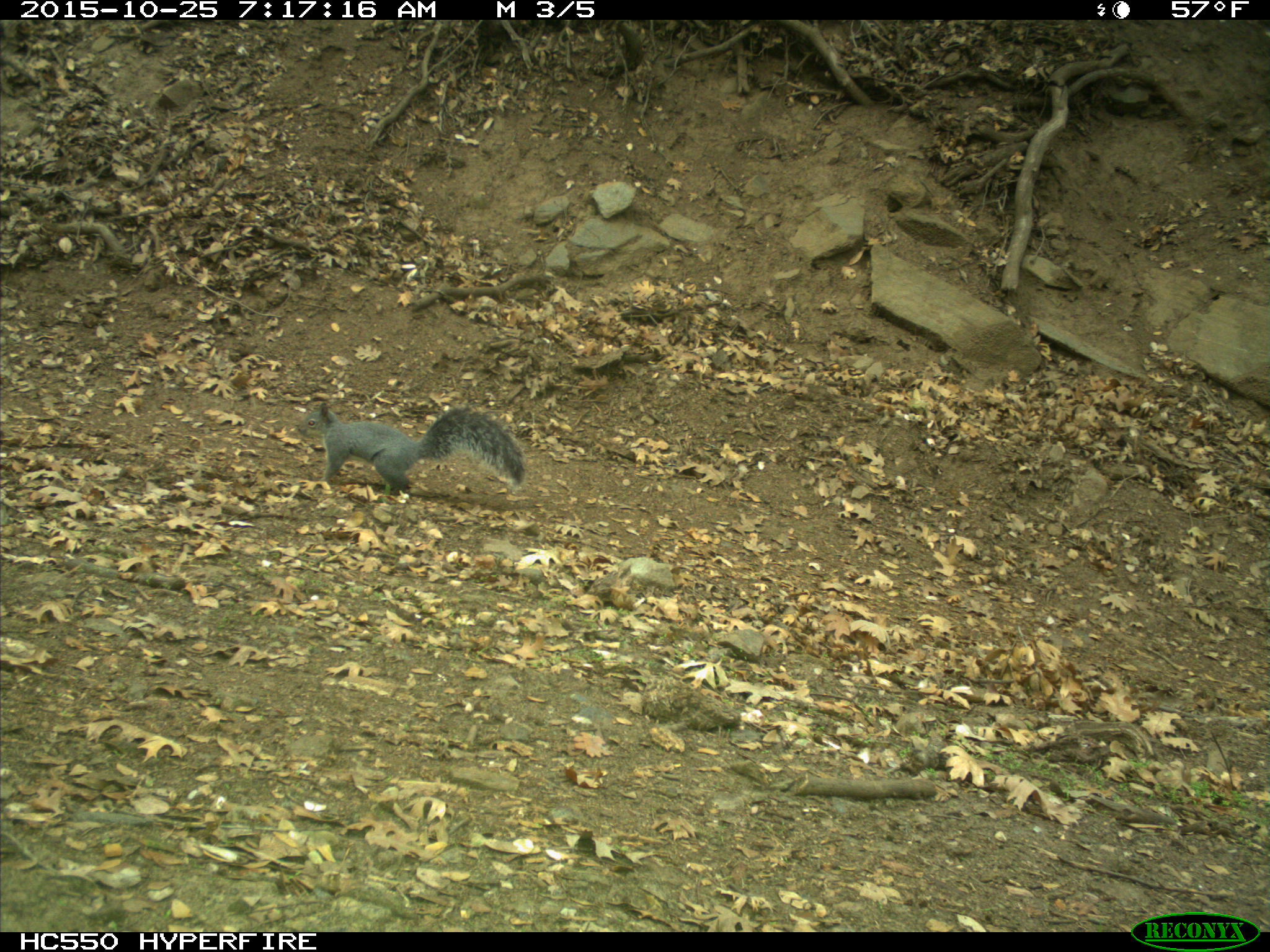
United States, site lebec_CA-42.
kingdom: Animalia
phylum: Chordata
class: Mammalia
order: Rodentia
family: Sciuridae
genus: Sciurus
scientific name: Sciurus carolinensis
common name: eastern gray squirrel